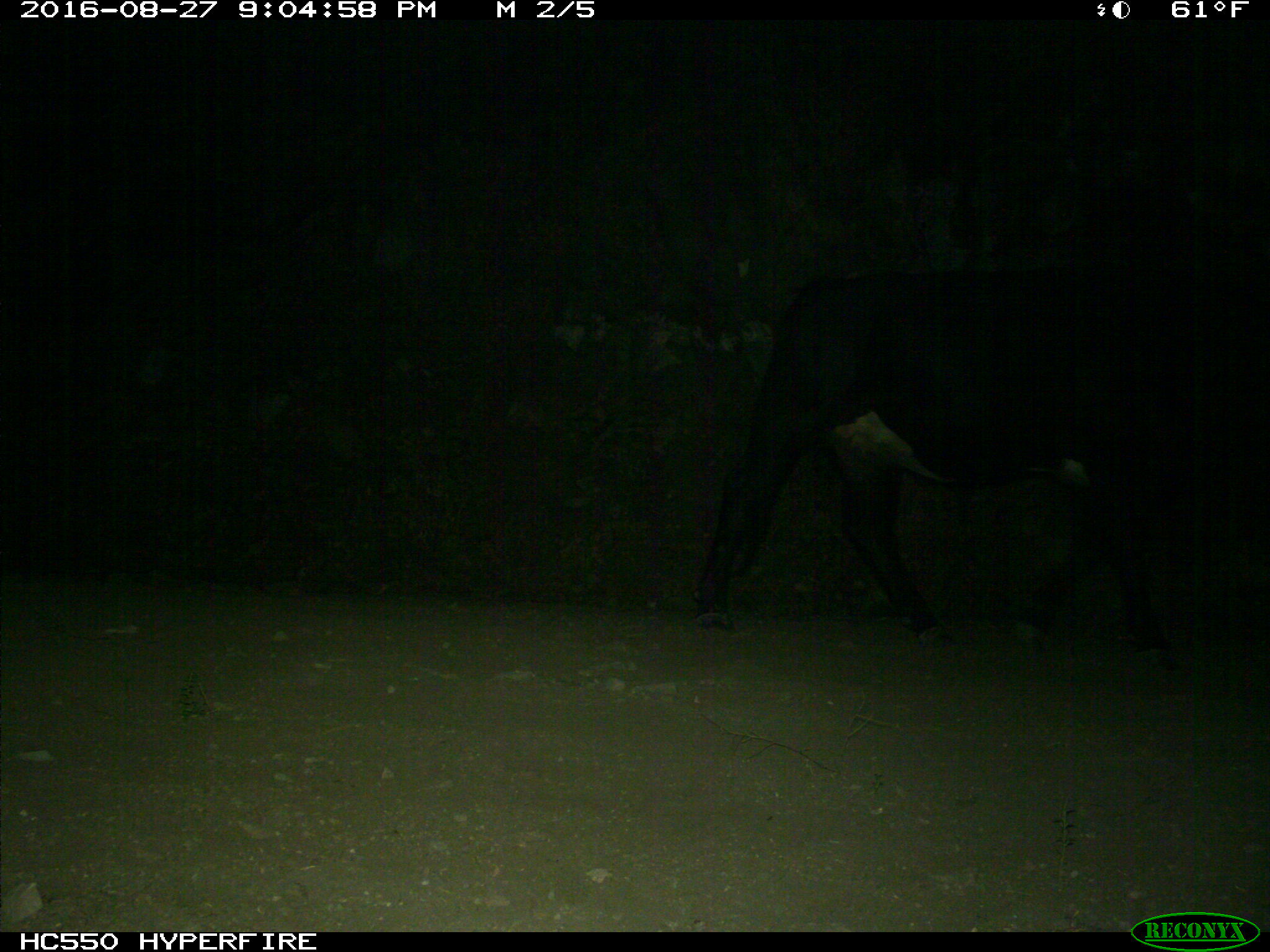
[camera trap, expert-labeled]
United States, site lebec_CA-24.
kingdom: Animalia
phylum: Chordata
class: Mammalia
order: Artiodactyla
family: Bovidae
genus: Bos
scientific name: Bos taurus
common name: domestic cow